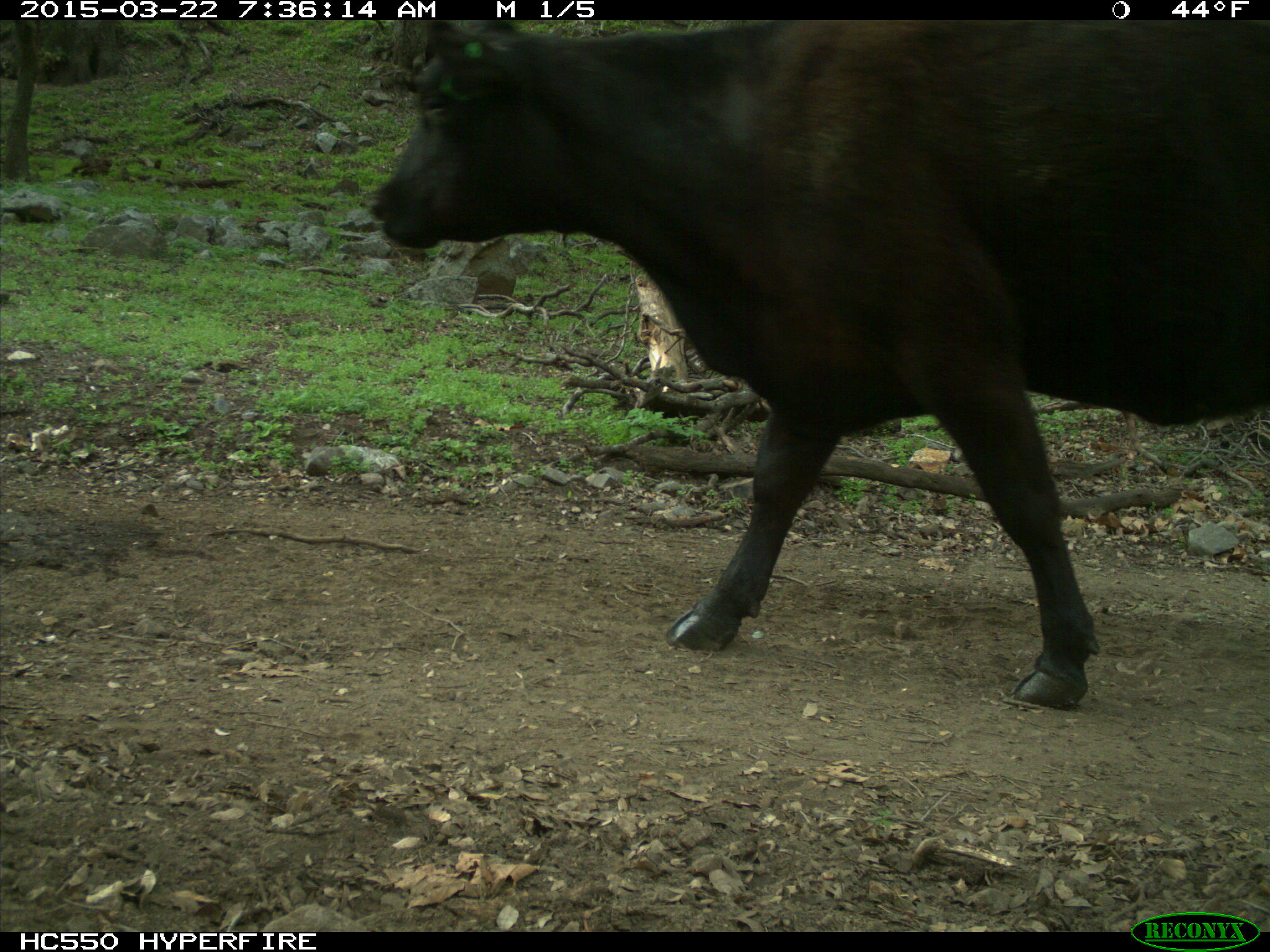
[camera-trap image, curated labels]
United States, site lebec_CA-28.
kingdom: Animalia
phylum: Chordata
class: Mammalia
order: Artiodactyla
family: Bovidae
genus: Bos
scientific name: Bos taurus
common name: domestic cow